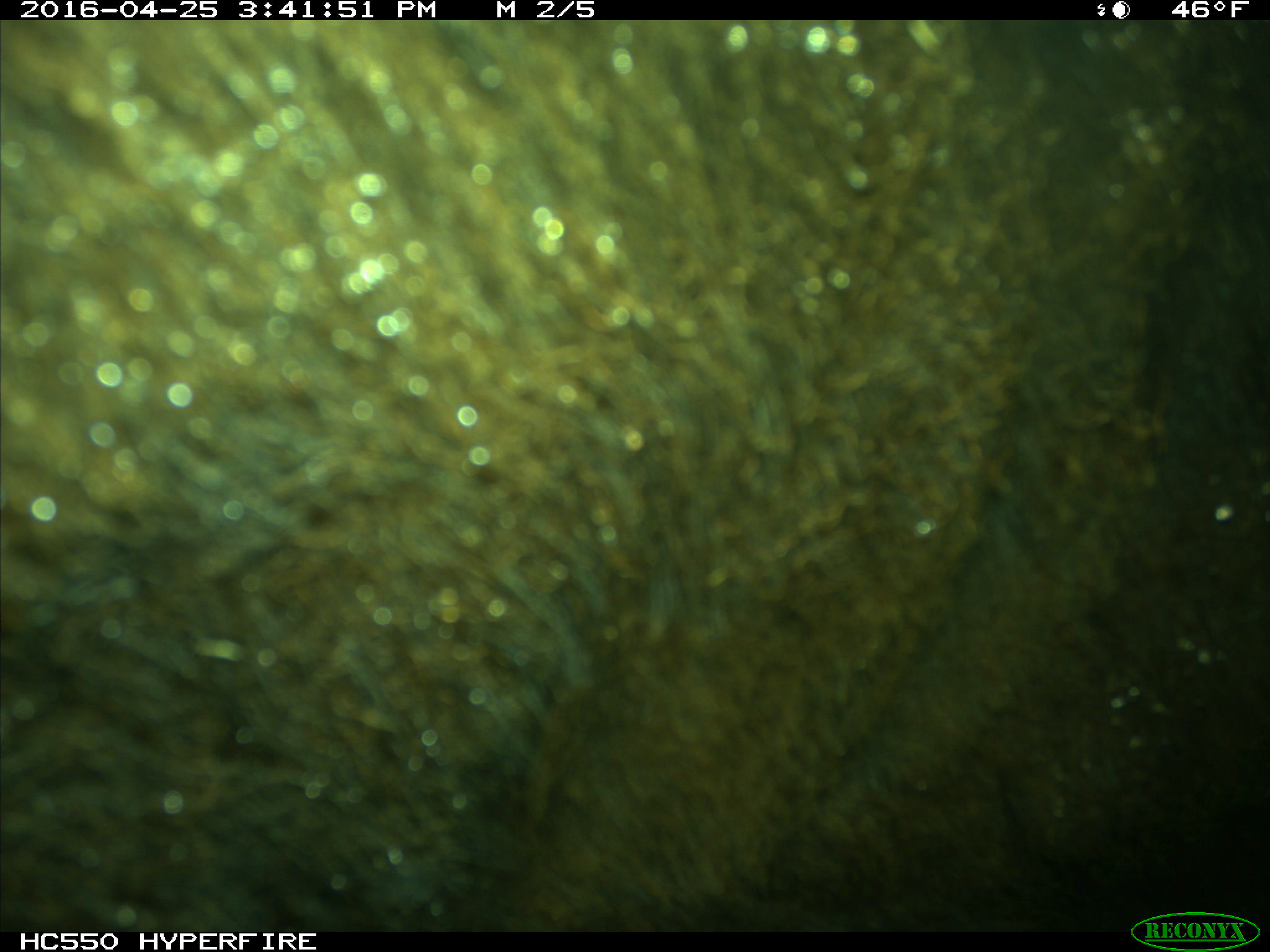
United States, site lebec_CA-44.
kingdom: Animalia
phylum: Chordata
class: Mammalia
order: Artiodactyla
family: Bovidae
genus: Bos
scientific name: Bos taurus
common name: domestic cow